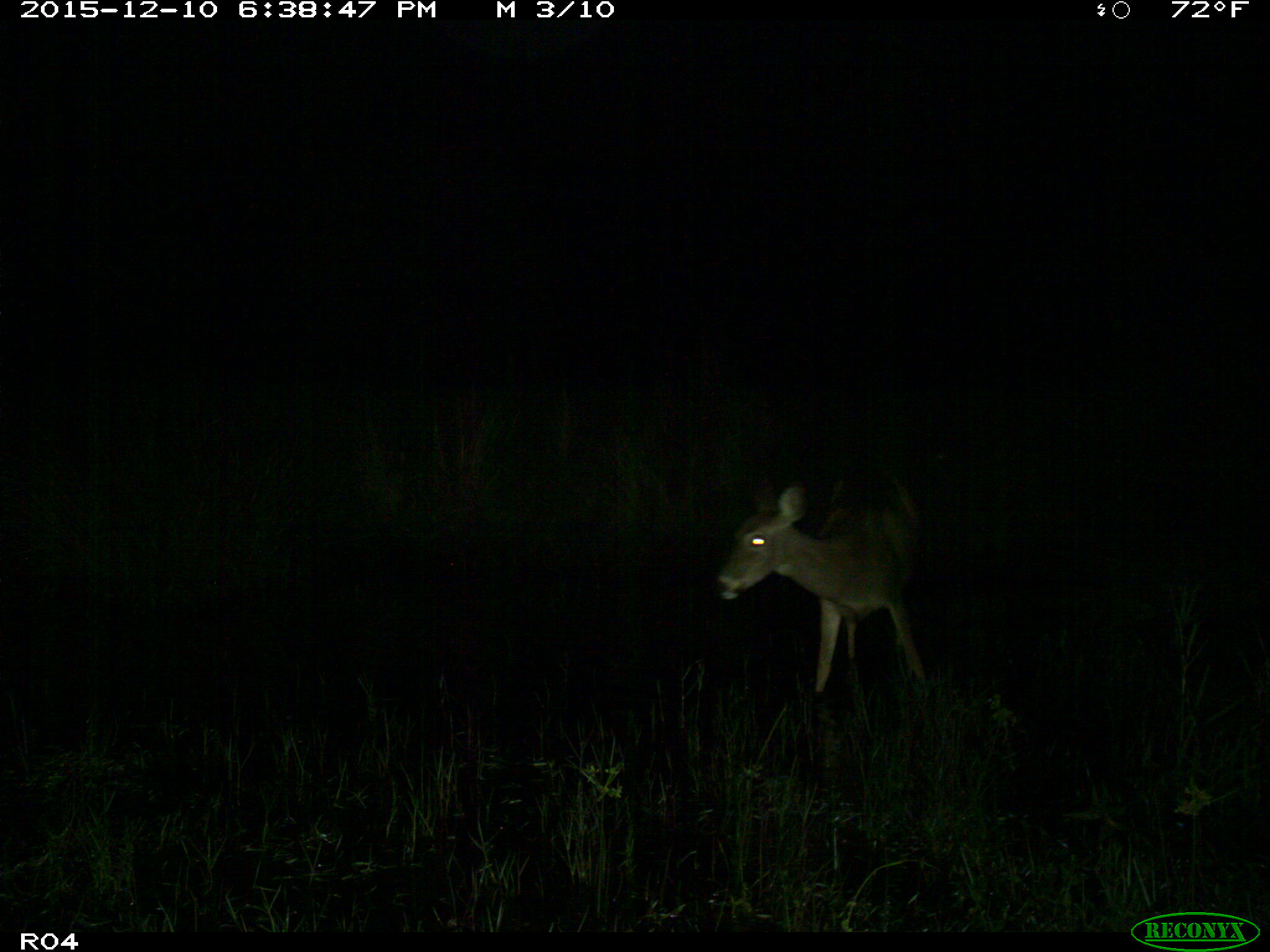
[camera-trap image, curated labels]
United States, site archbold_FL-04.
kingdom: Animalia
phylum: Chordata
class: Mammalia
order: Artiodactyla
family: Cervidae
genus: Odocoileus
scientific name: Odocoileus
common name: deer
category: unidentified deer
Unidentified deer (deer) (Odocoileus).